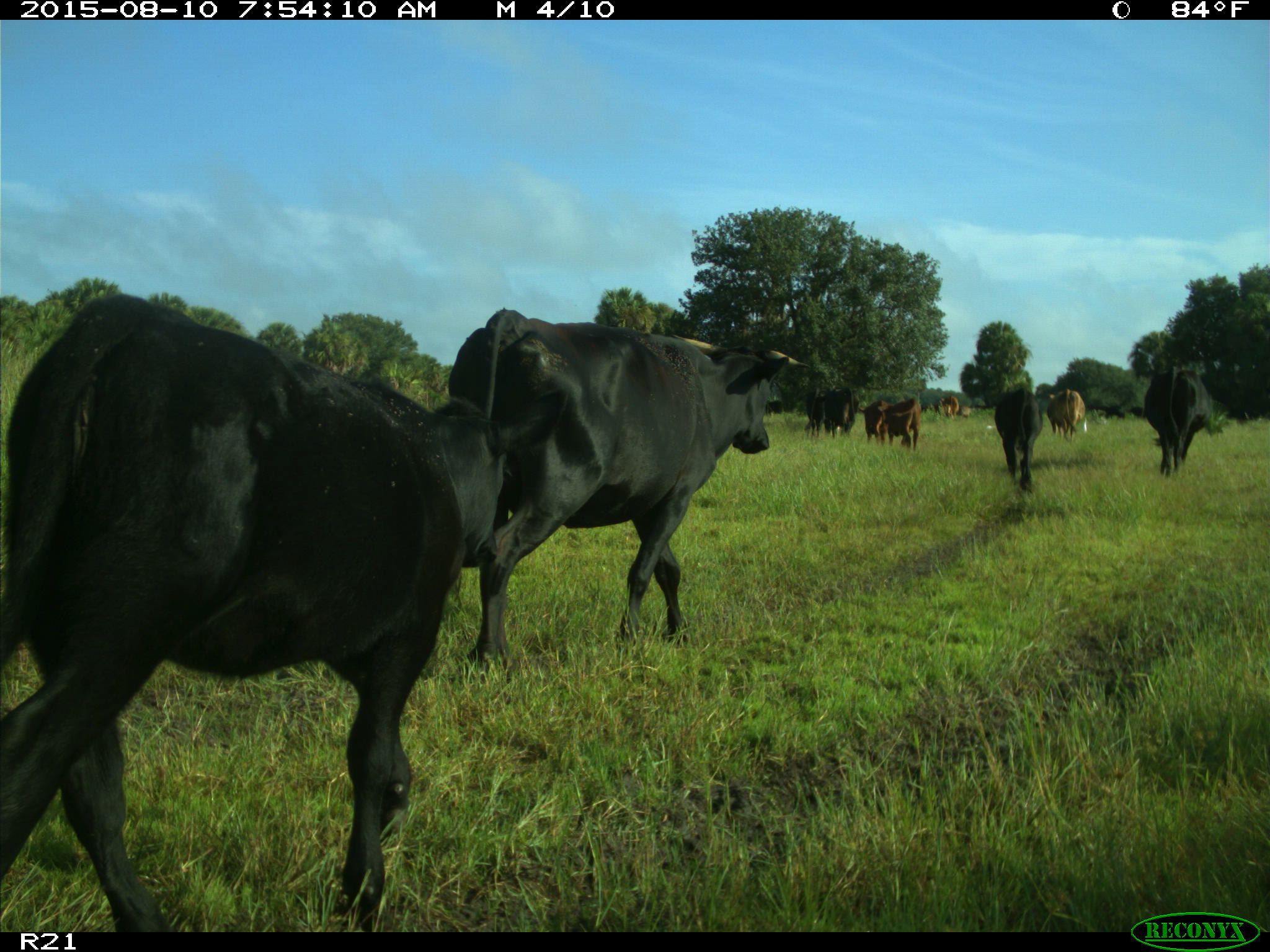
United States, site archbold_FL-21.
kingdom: Animalia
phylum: Chordata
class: Mammalia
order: Artiodactyla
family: Bovidae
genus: Bos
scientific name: Bos taurus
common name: domestic cow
Bos taurus (domestic cow).